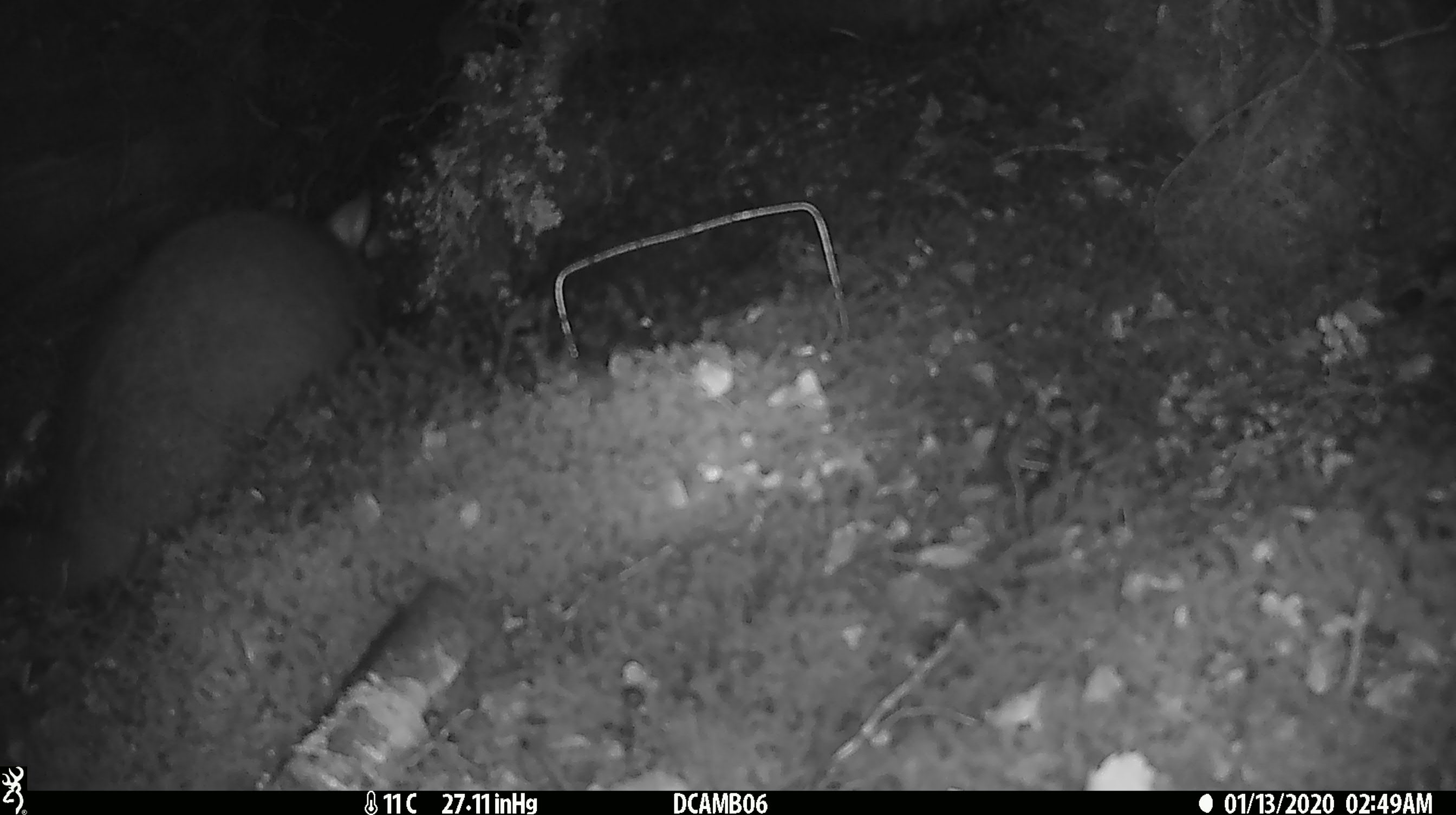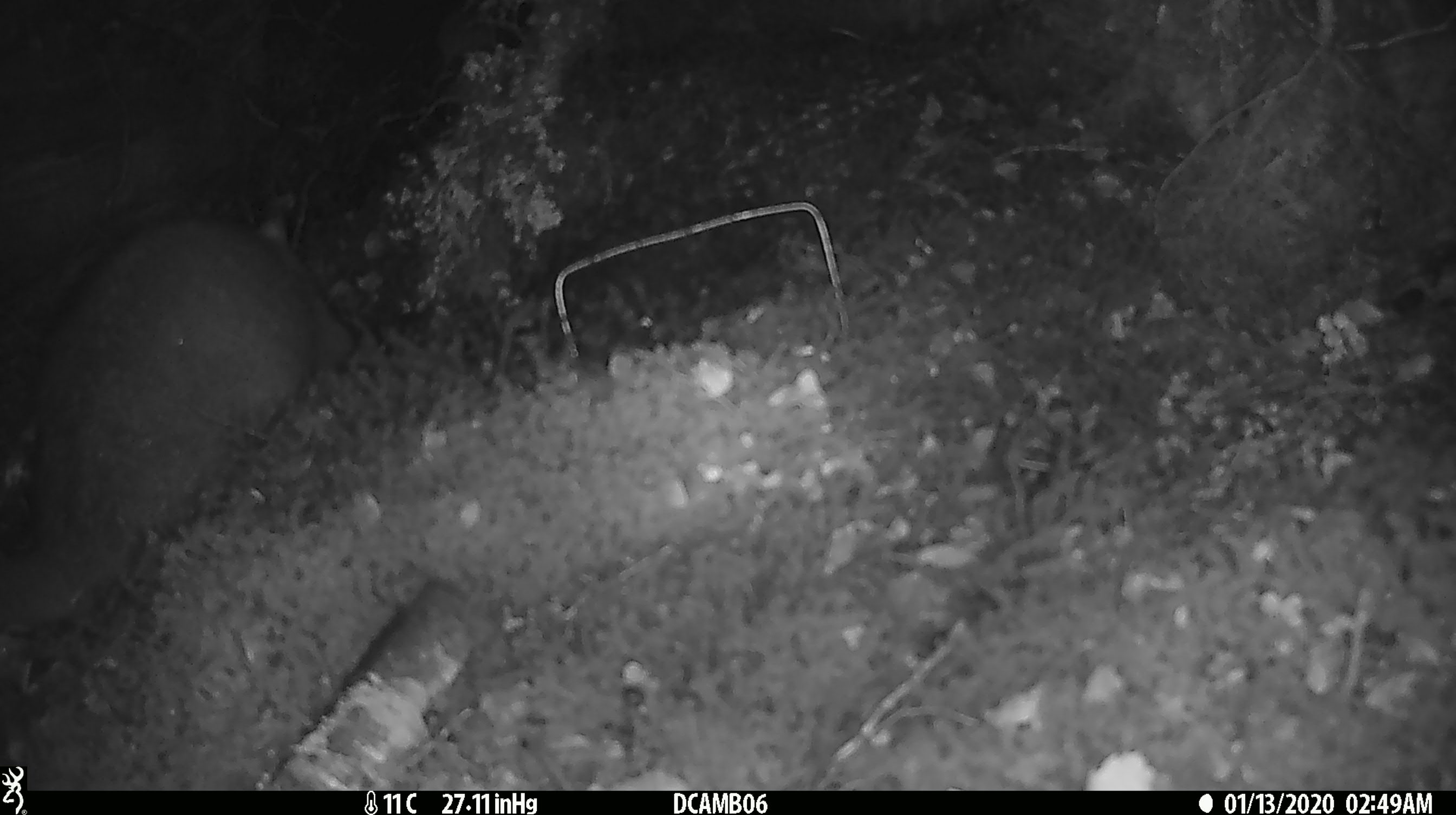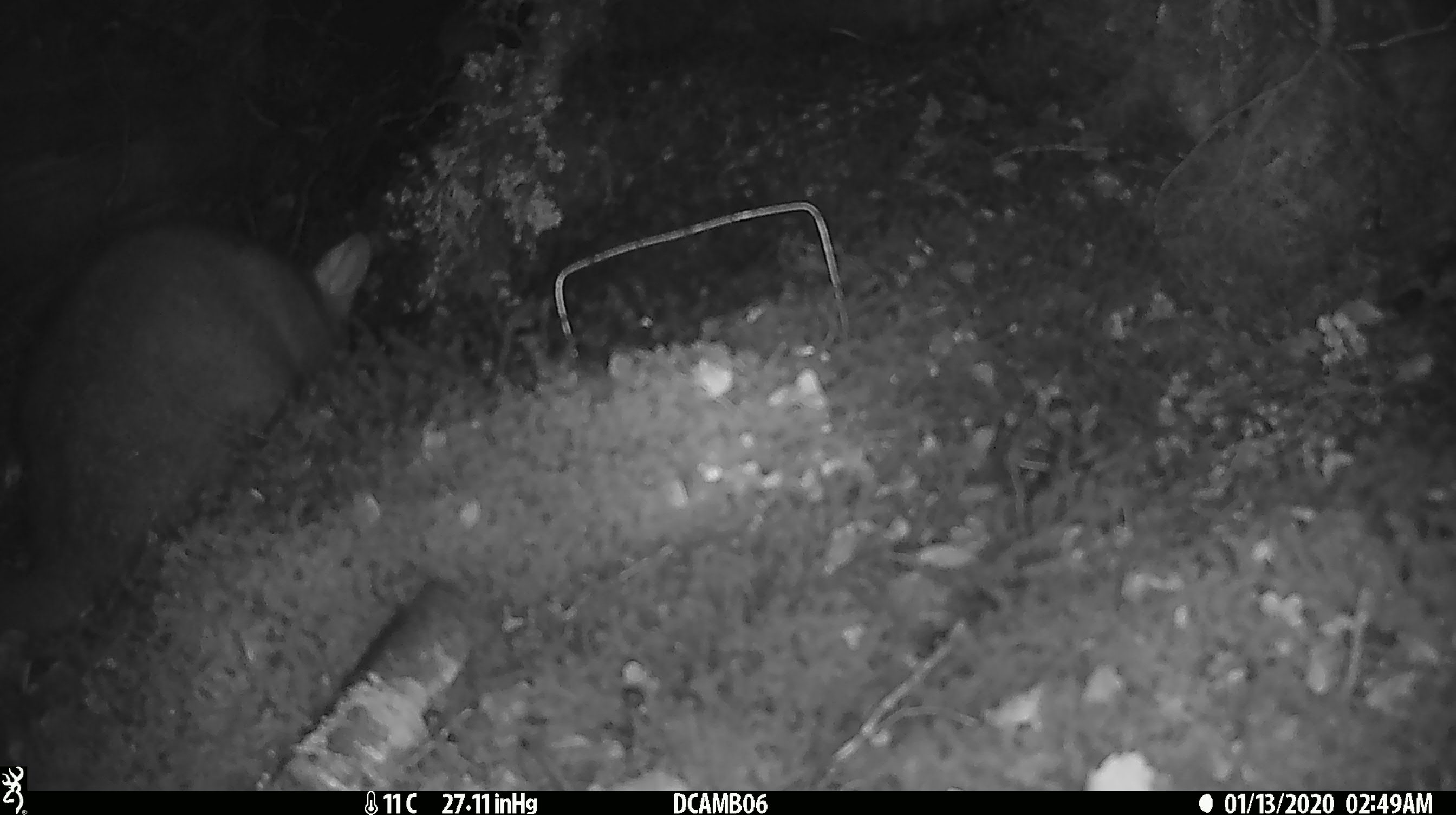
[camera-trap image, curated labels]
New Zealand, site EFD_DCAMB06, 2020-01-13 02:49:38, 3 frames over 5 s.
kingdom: Animalia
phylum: Chordata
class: Mammalia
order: Diprotodontia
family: Phalangeridae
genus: Trichosurus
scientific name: Trichosurus vulpecula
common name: common brushtail possum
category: possum